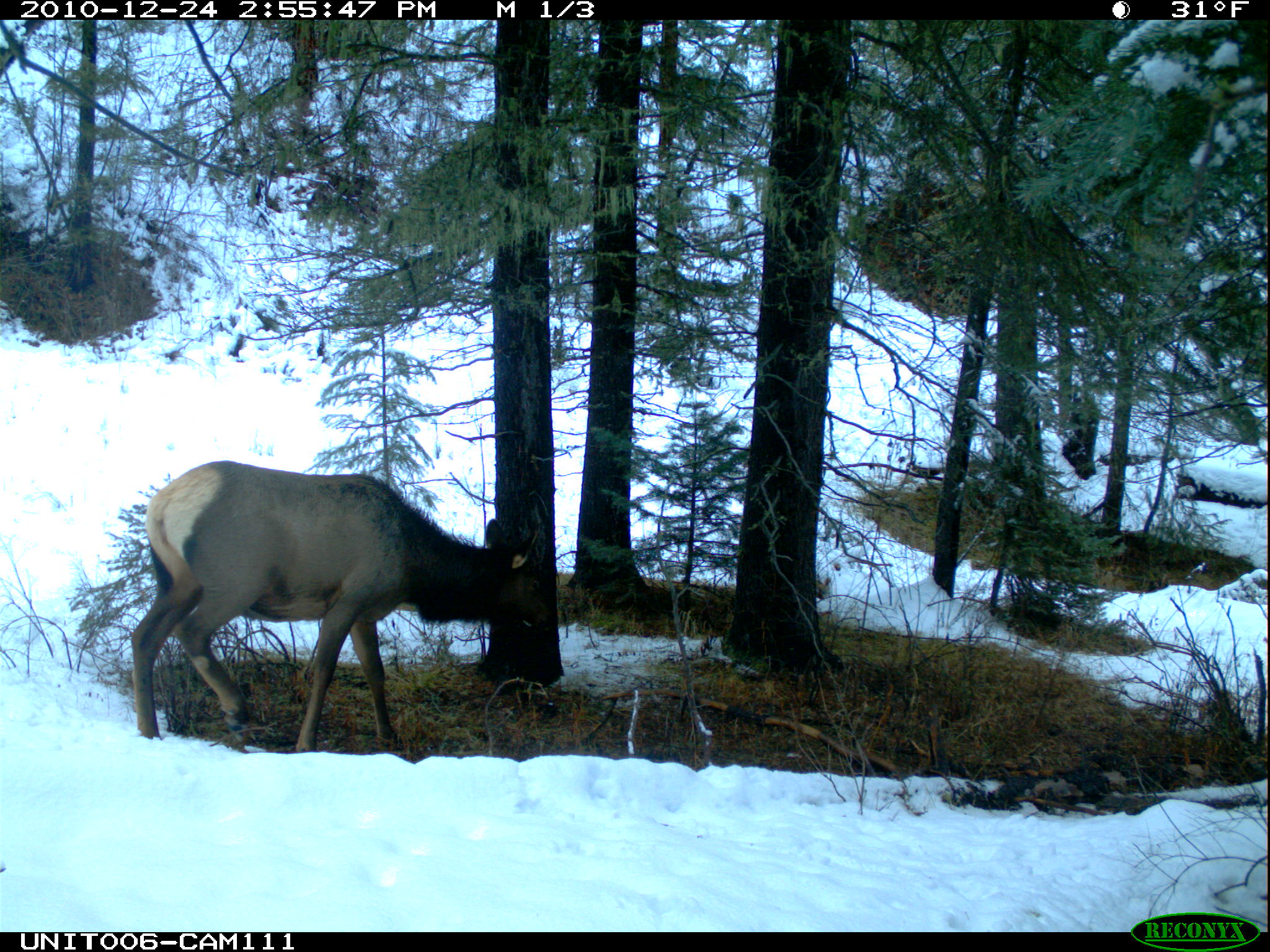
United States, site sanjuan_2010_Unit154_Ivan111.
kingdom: Animalia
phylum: Chordata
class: Mammalia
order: Artiodactyla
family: Cervidae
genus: Cervus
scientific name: Cervus elaphus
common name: red deer